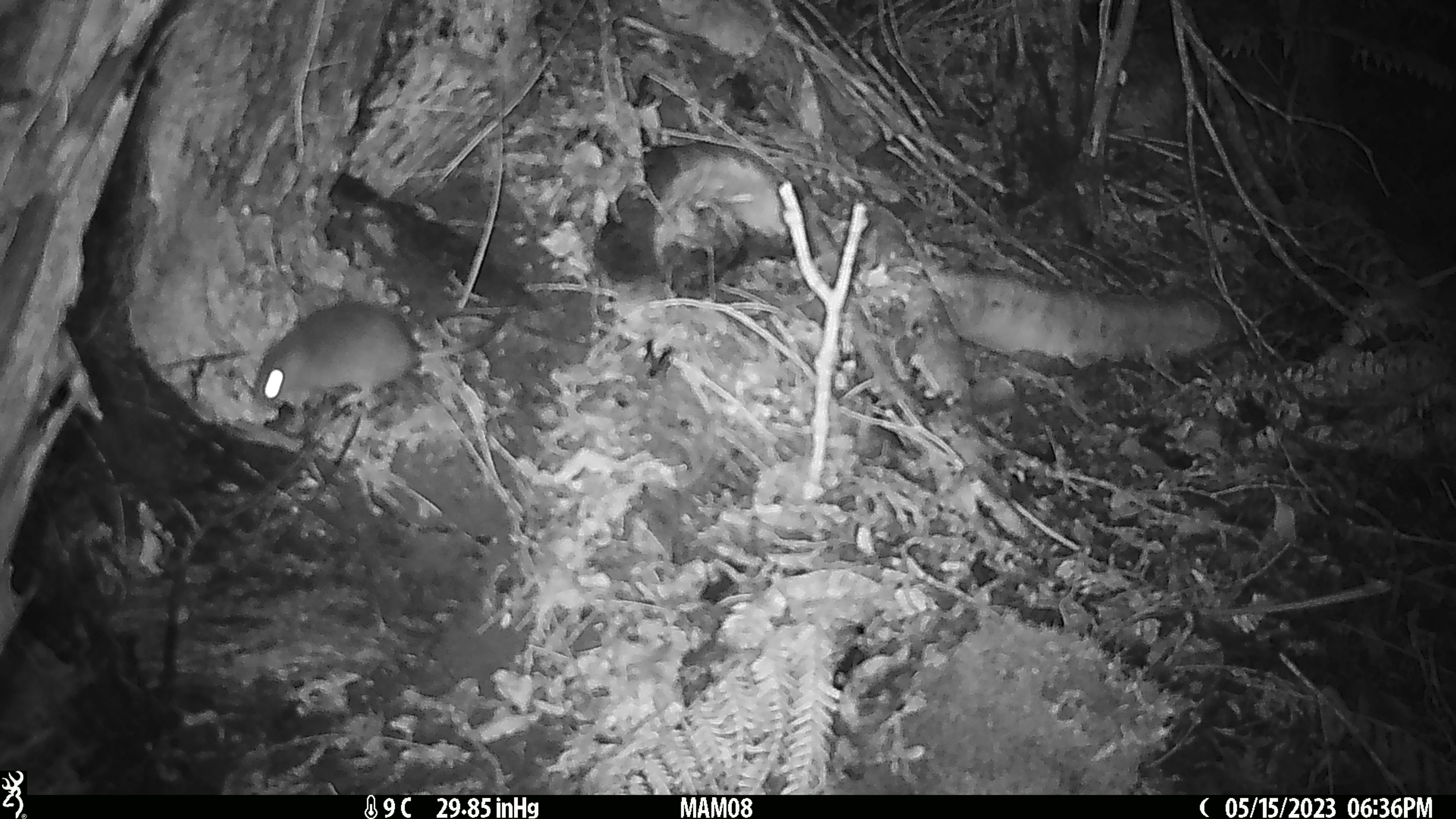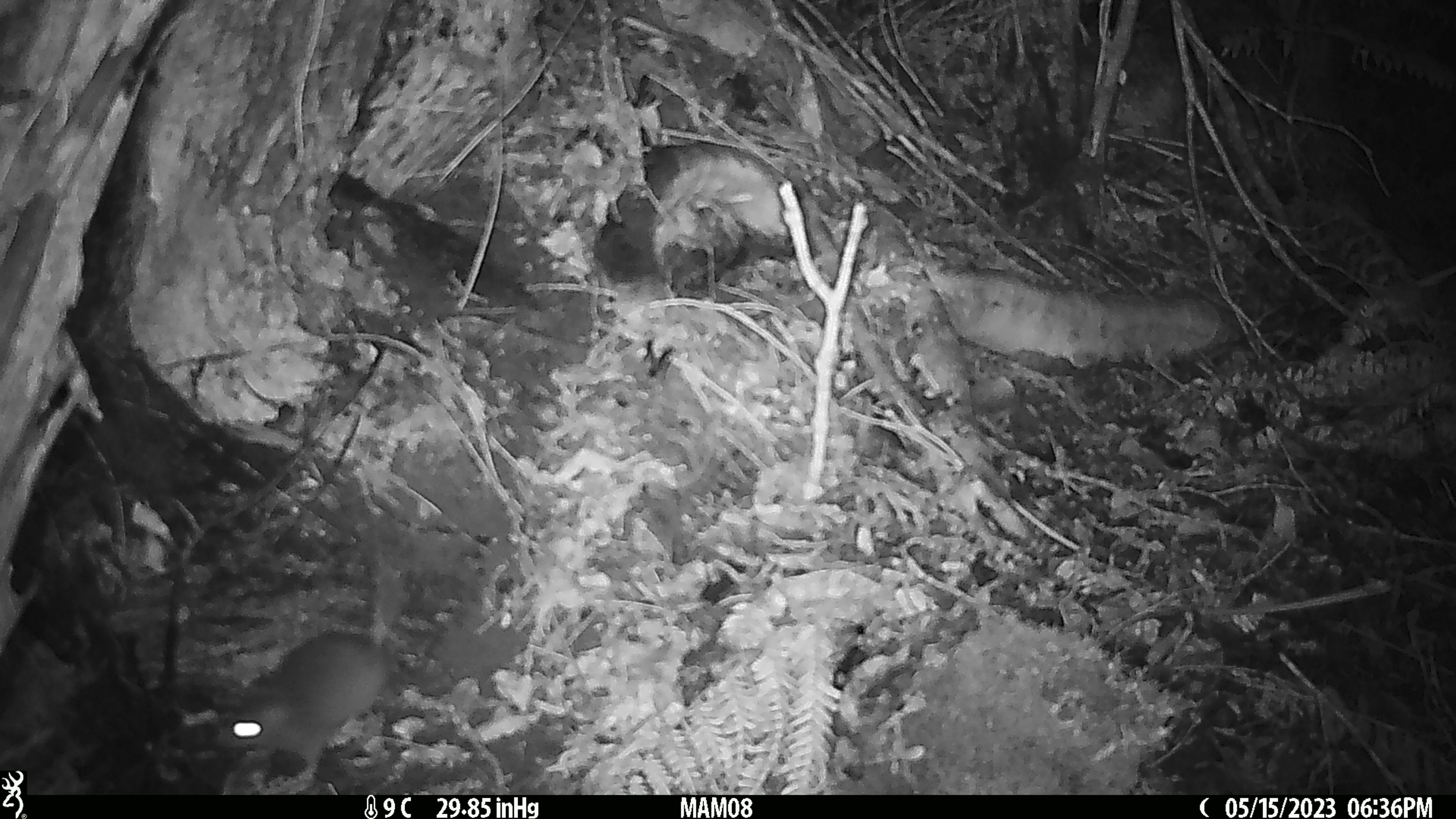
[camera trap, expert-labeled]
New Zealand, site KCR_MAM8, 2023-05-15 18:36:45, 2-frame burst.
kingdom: Animalia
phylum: Chordata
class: Mammalia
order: Rodentia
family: Muridae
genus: Rattus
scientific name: Rattus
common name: rat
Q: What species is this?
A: Rat (Rattus).